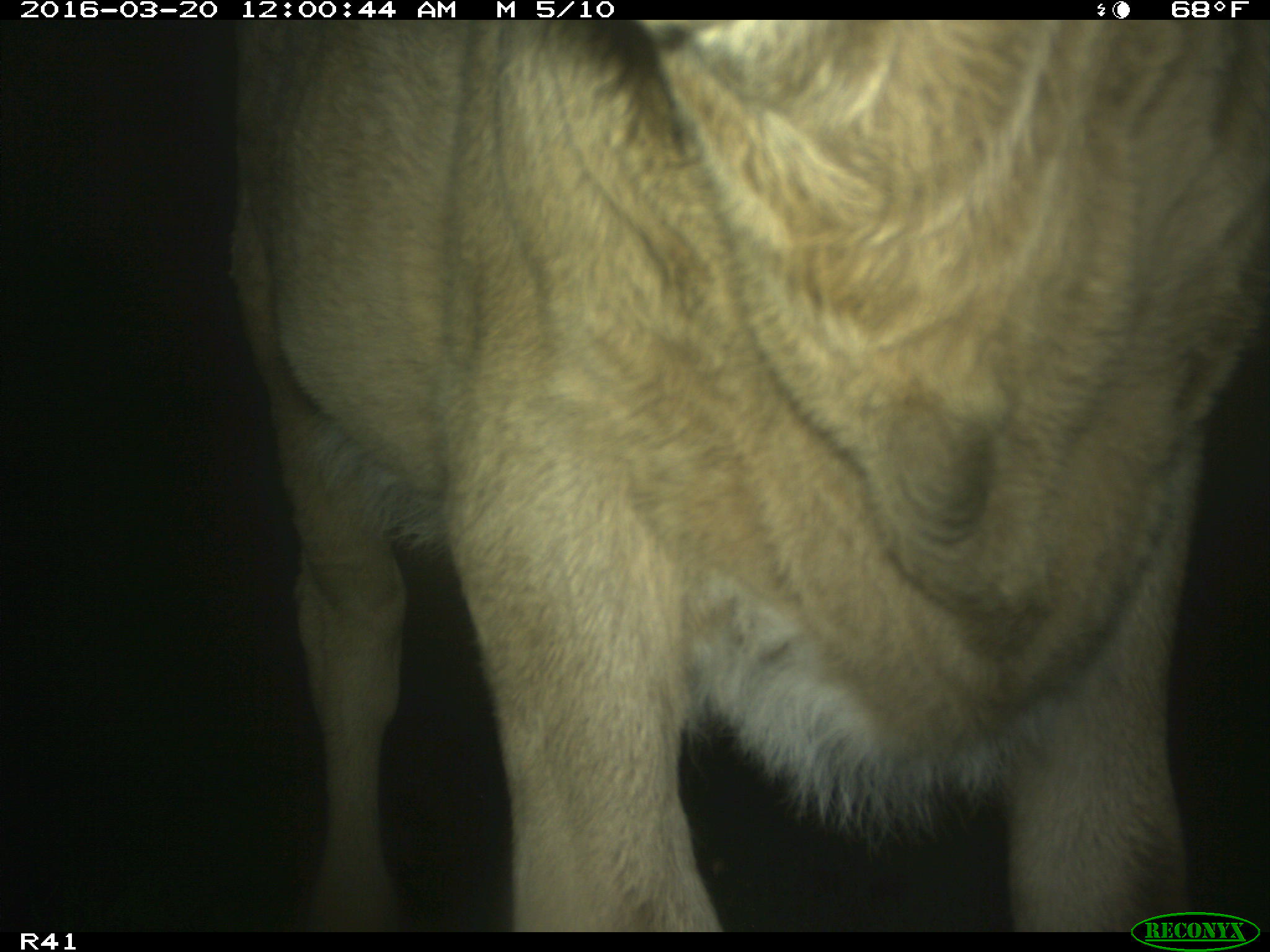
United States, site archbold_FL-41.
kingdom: Animalia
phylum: Chordata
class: Mammalia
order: Artiodactyla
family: Bovidae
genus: Bos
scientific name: Bos taurus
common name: domestic cow